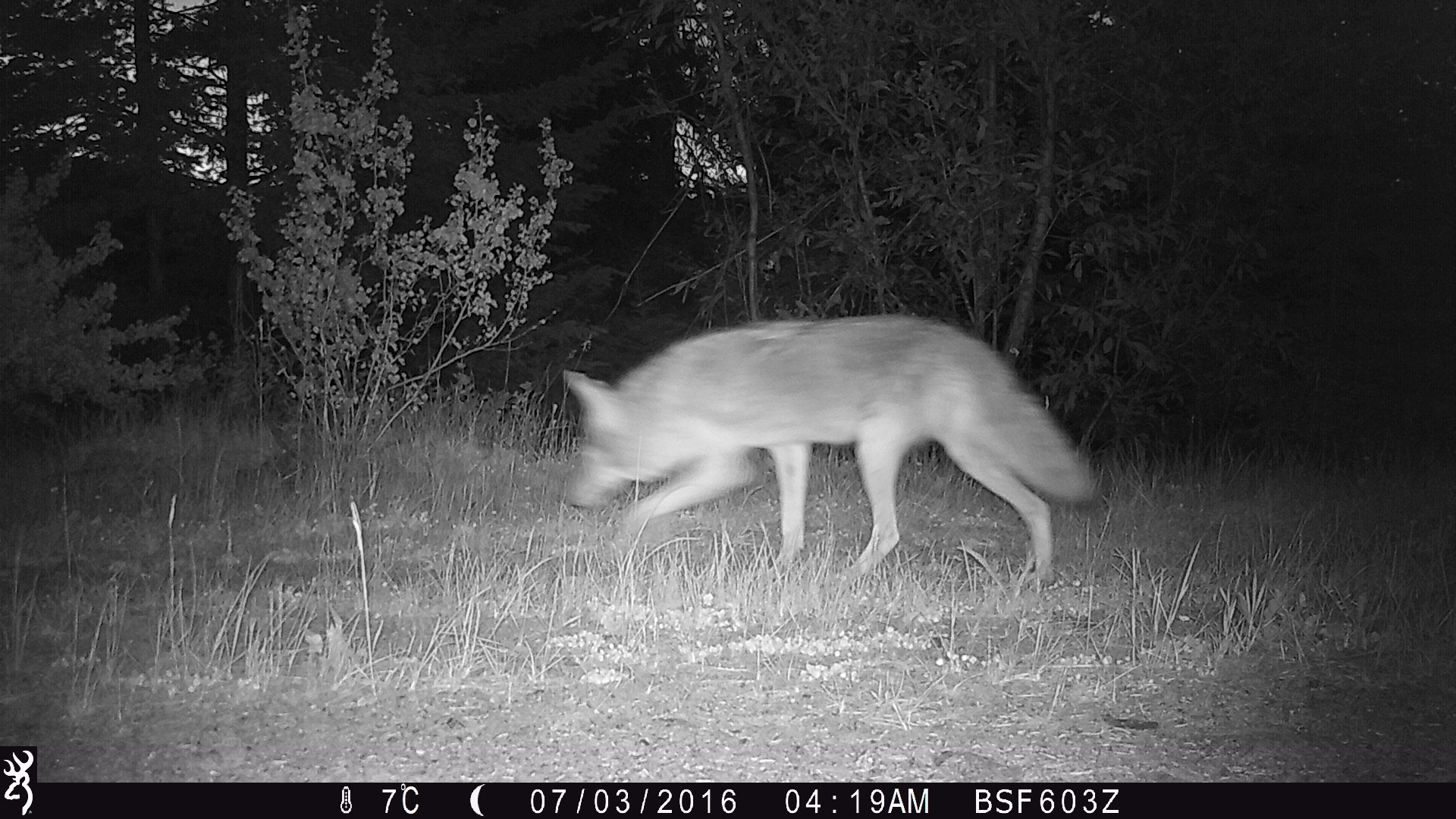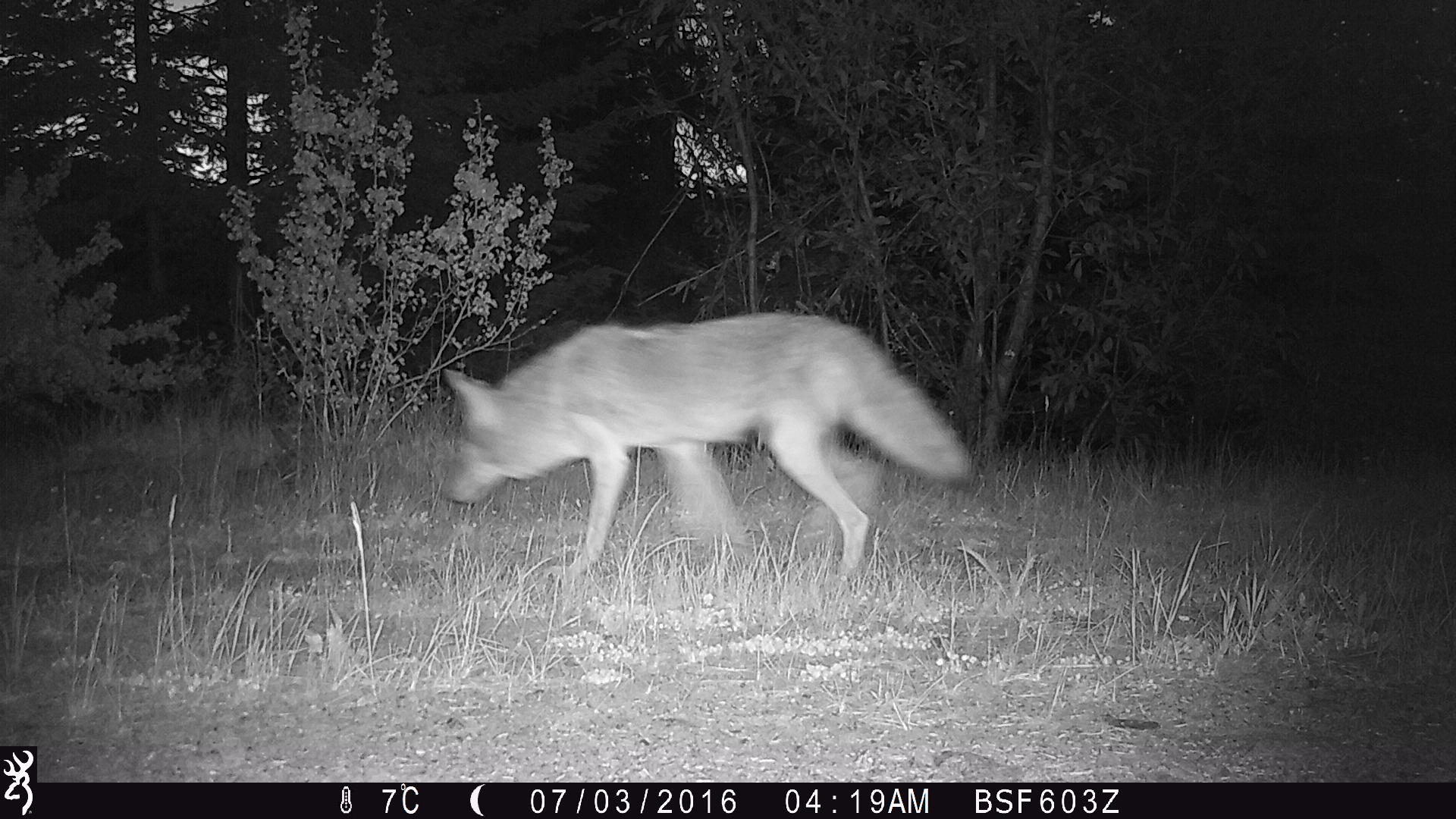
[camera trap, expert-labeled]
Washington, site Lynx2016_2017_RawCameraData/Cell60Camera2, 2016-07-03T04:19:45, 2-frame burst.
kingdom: Animalia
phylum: Chordata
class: Mammalia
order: Carnivora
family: Canidae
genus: Canis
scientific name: Canis latrans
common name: coyote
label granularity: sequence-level